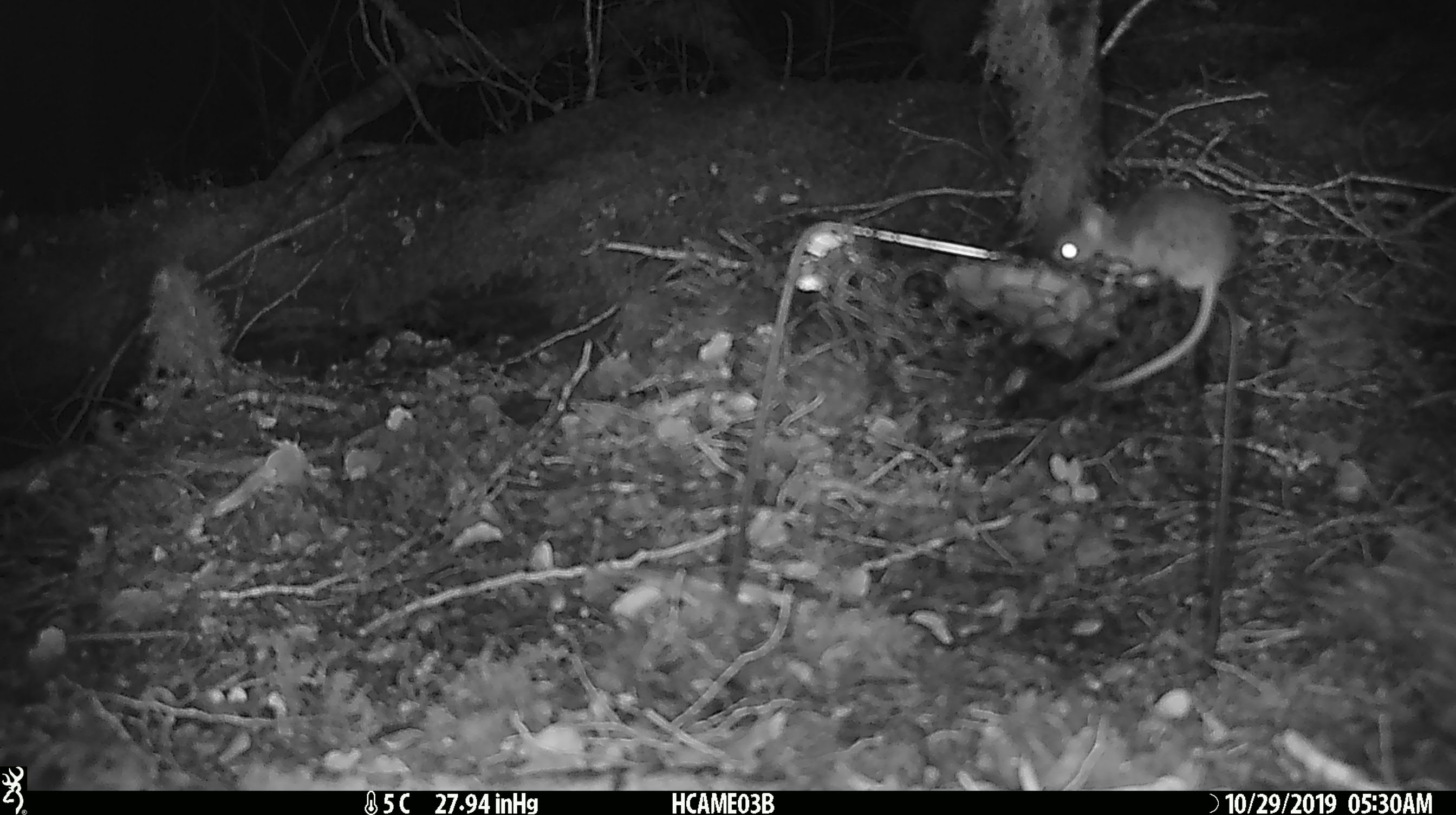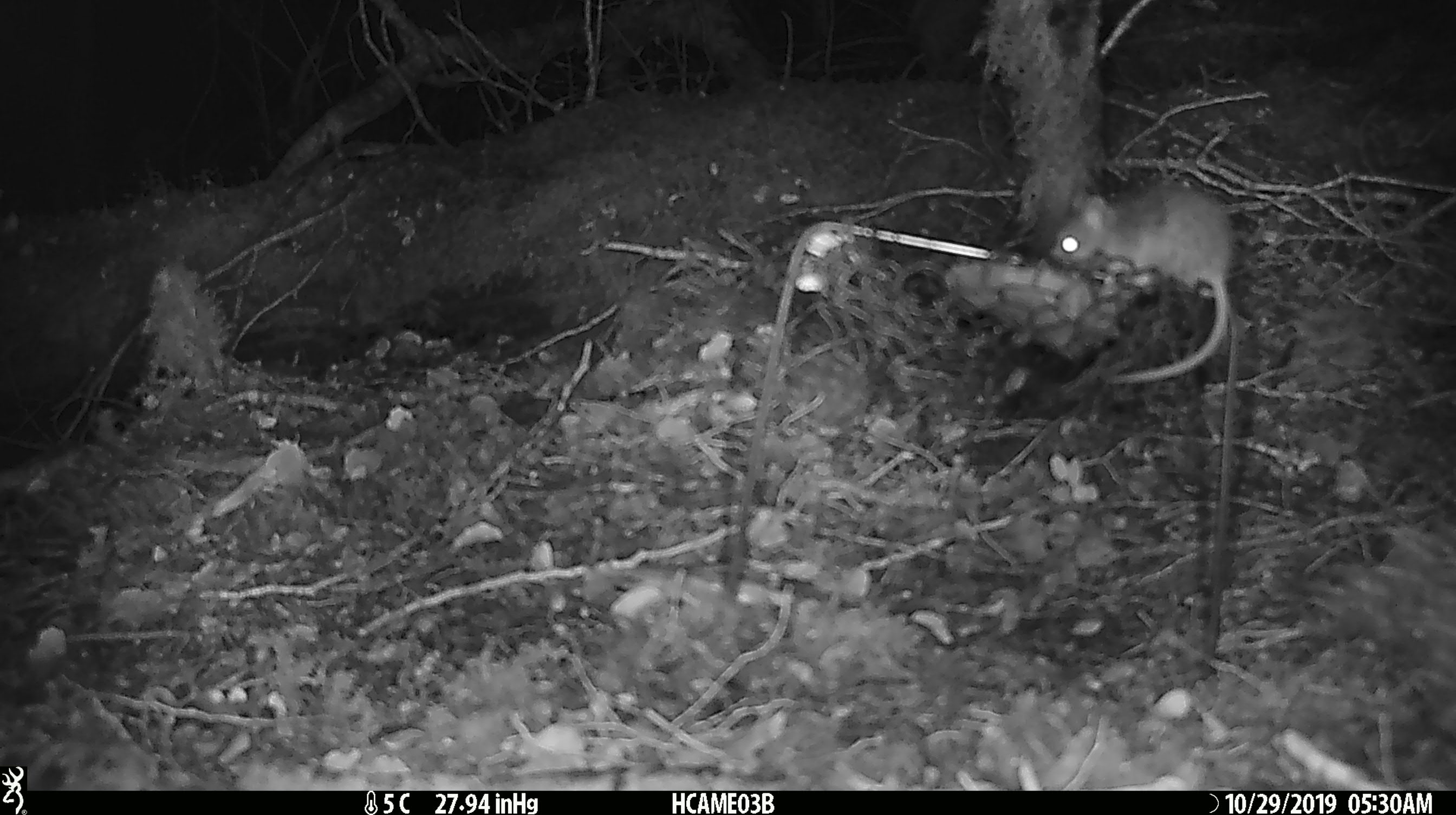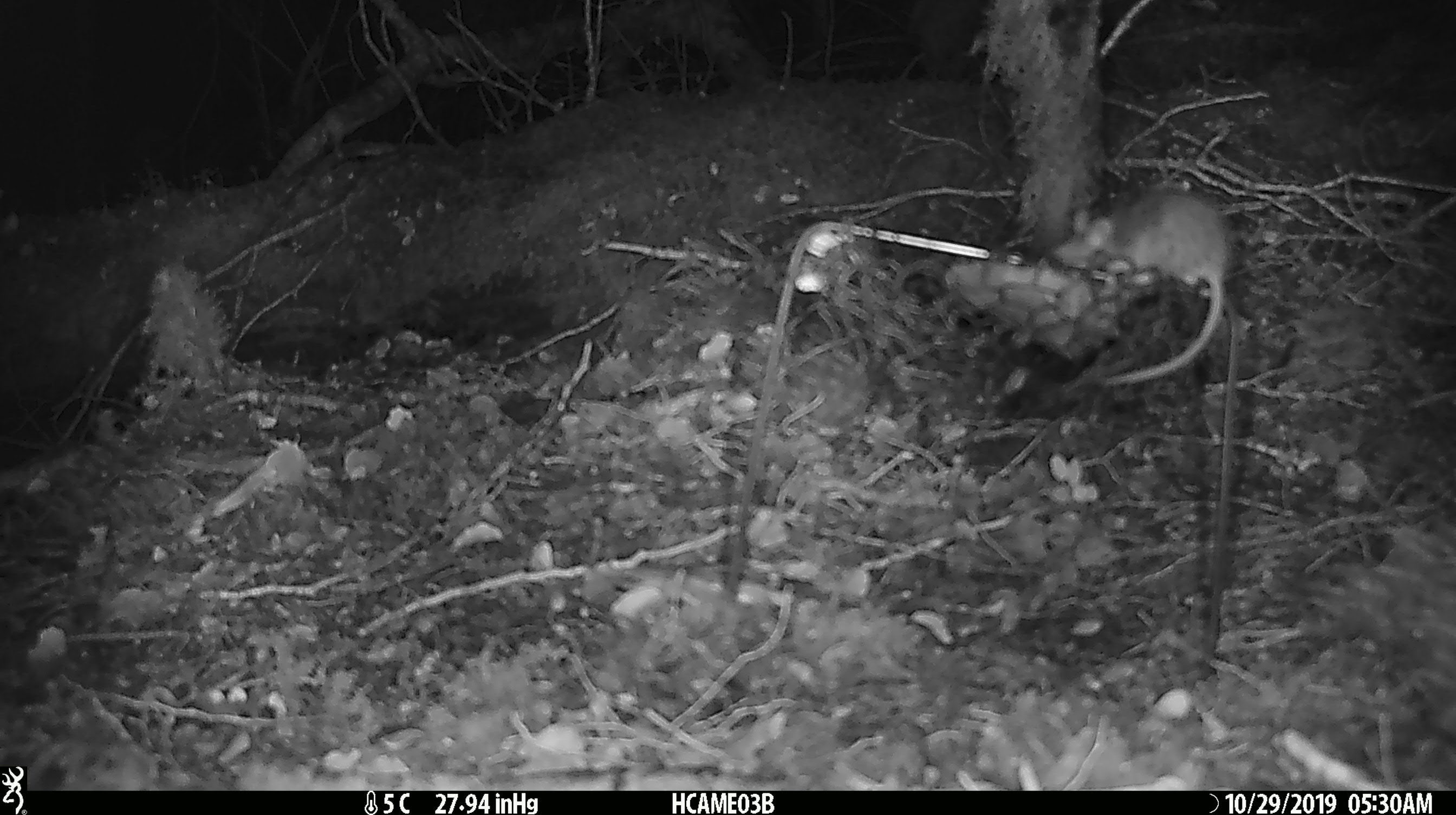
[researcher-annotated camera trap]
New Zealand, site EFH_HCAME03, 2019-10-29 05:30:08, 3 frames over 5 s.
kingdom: Animalia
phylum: Chordata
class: Mammalia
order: Rodentia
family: Muridae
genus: Mus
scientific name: Mus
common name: mouse